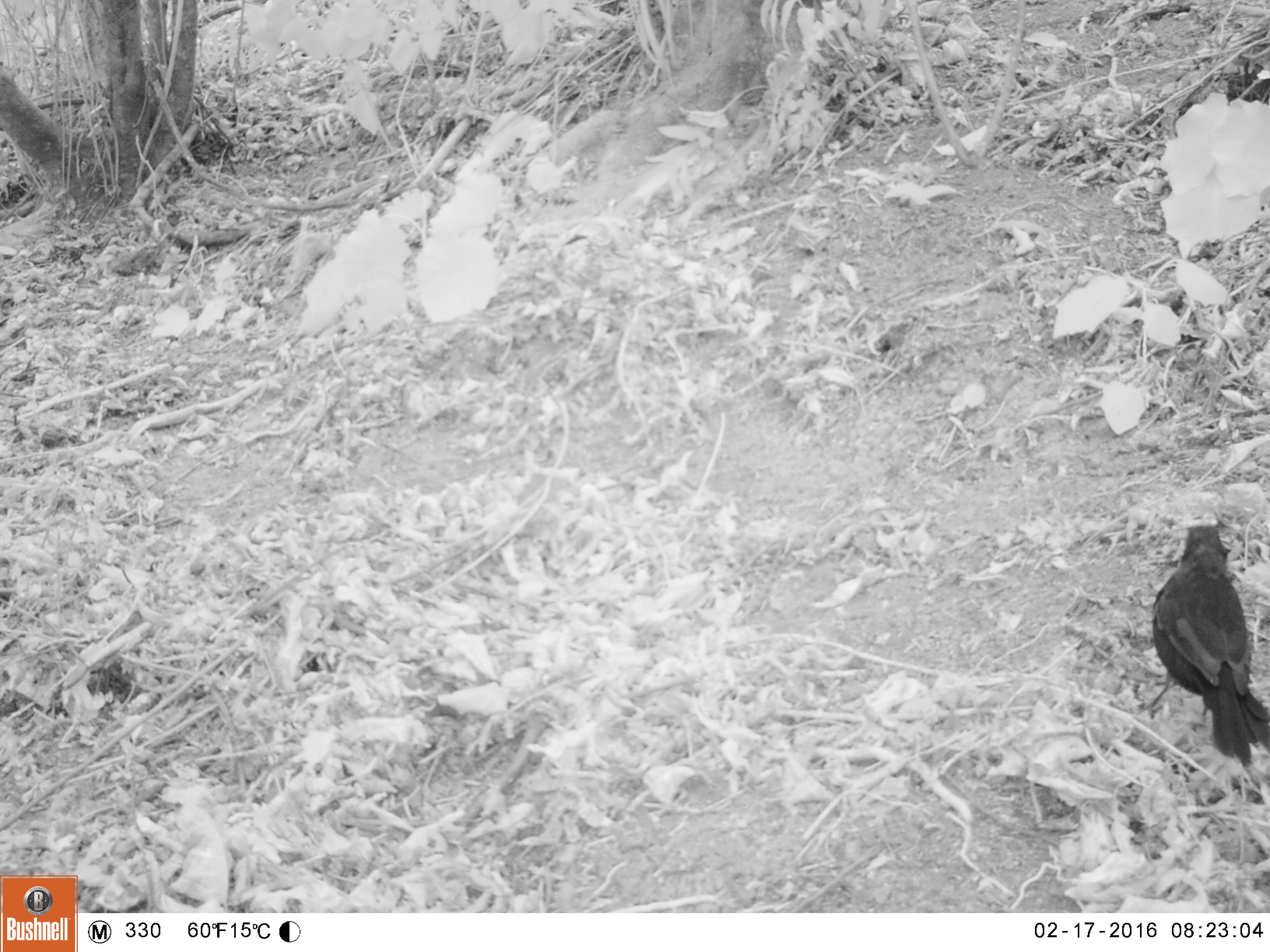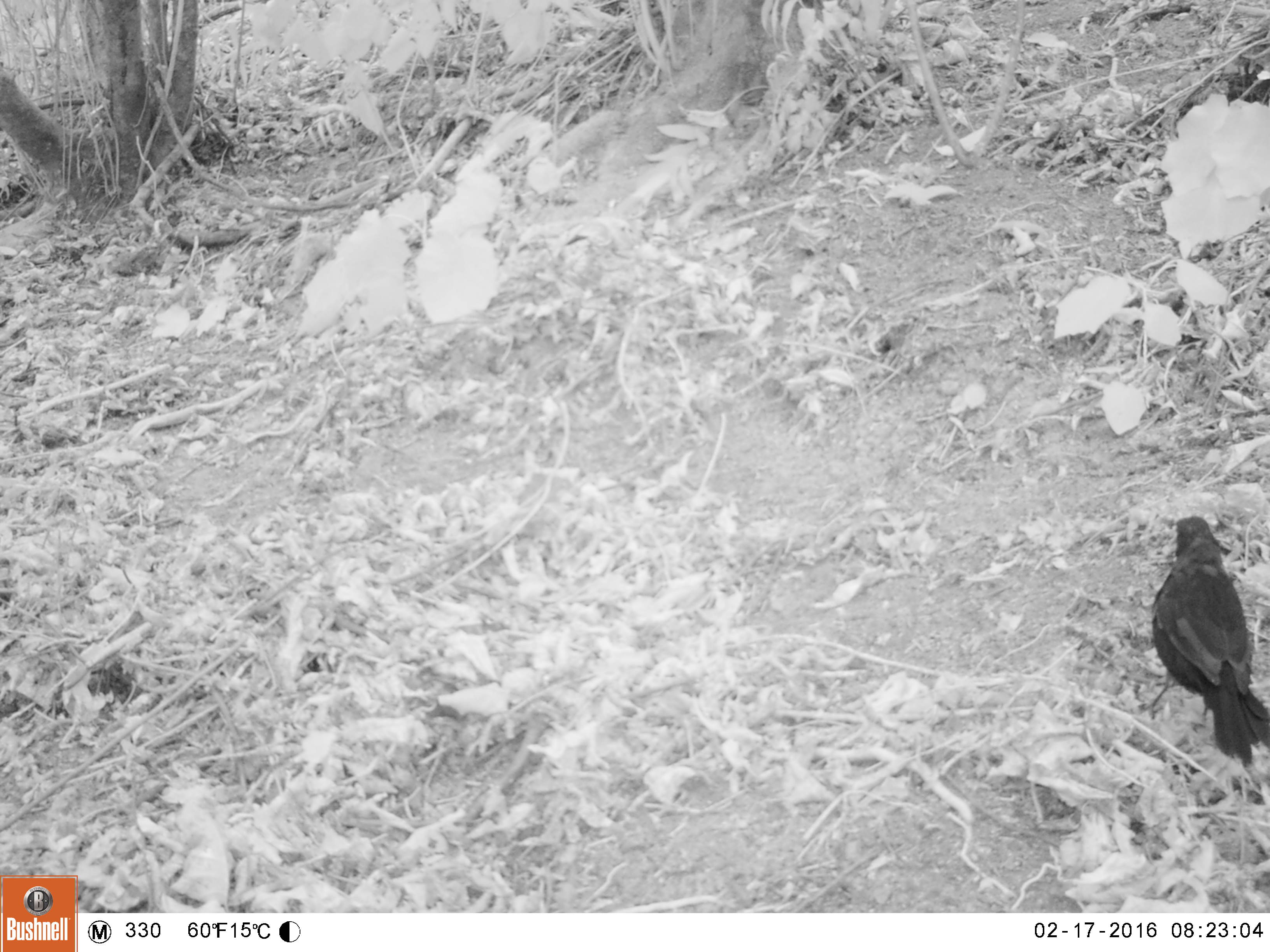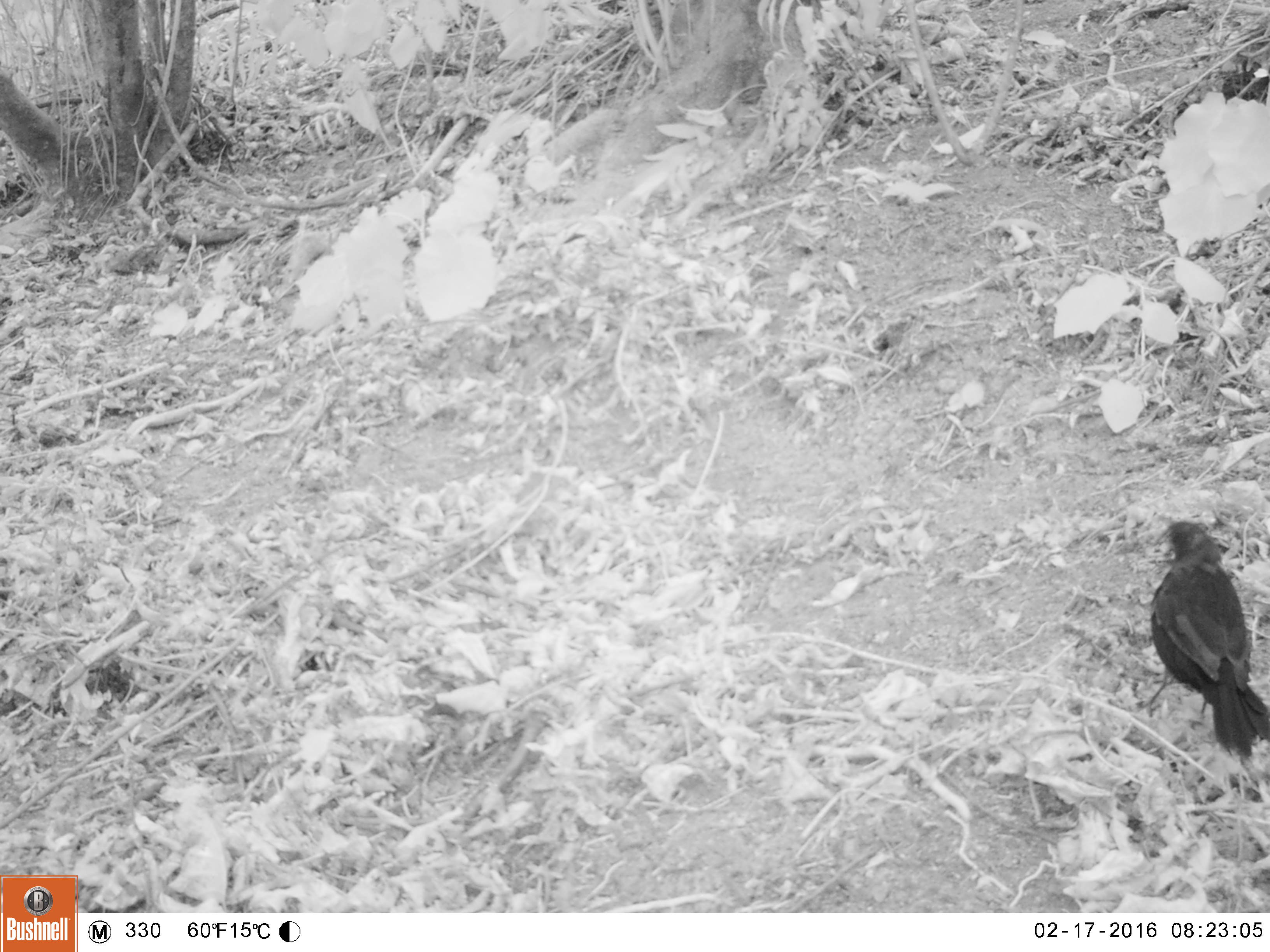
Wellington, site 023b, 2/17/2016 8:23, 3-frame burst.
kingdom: Animalia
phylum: Chordata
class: Aves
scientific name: Aves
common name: bird